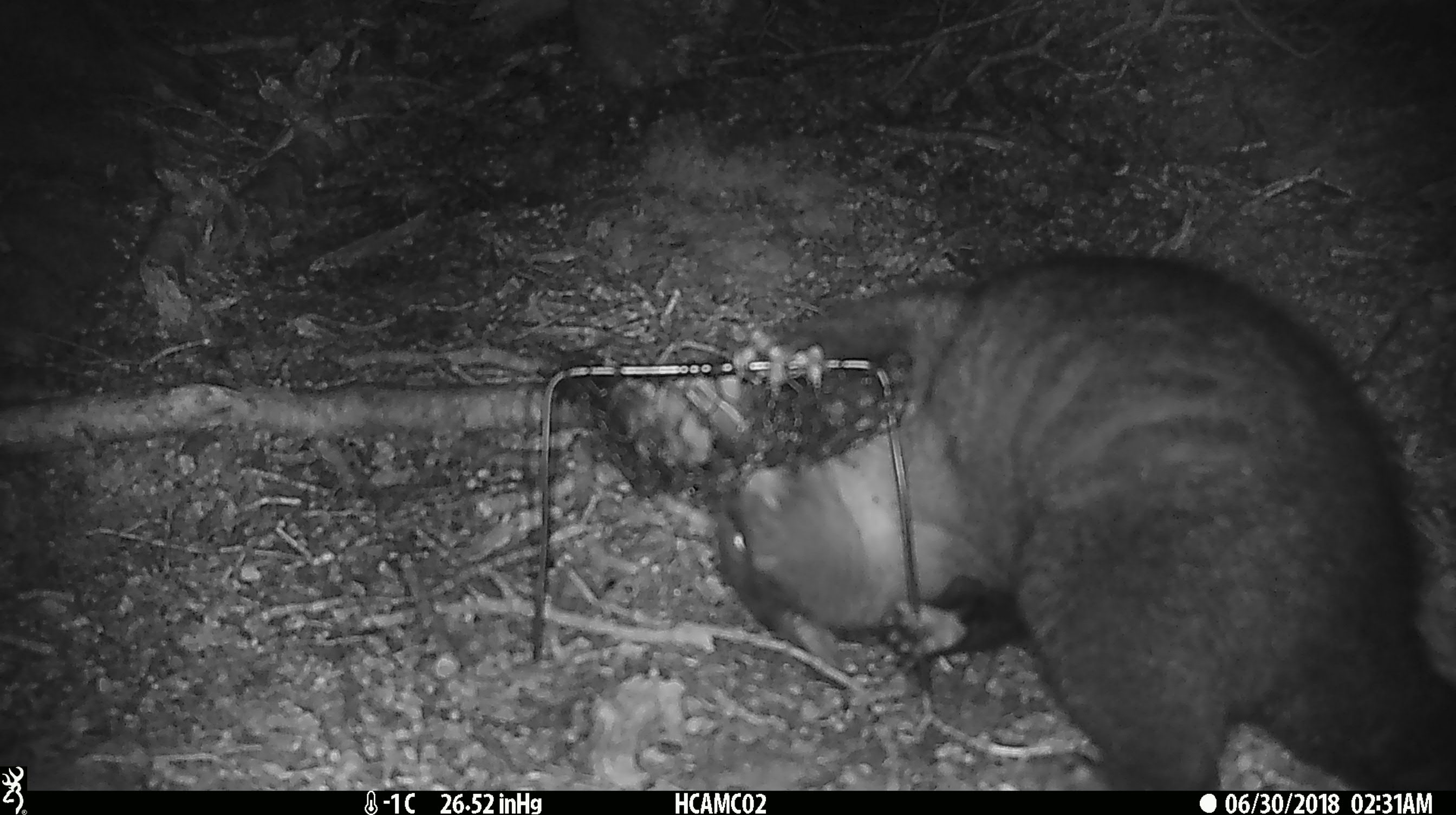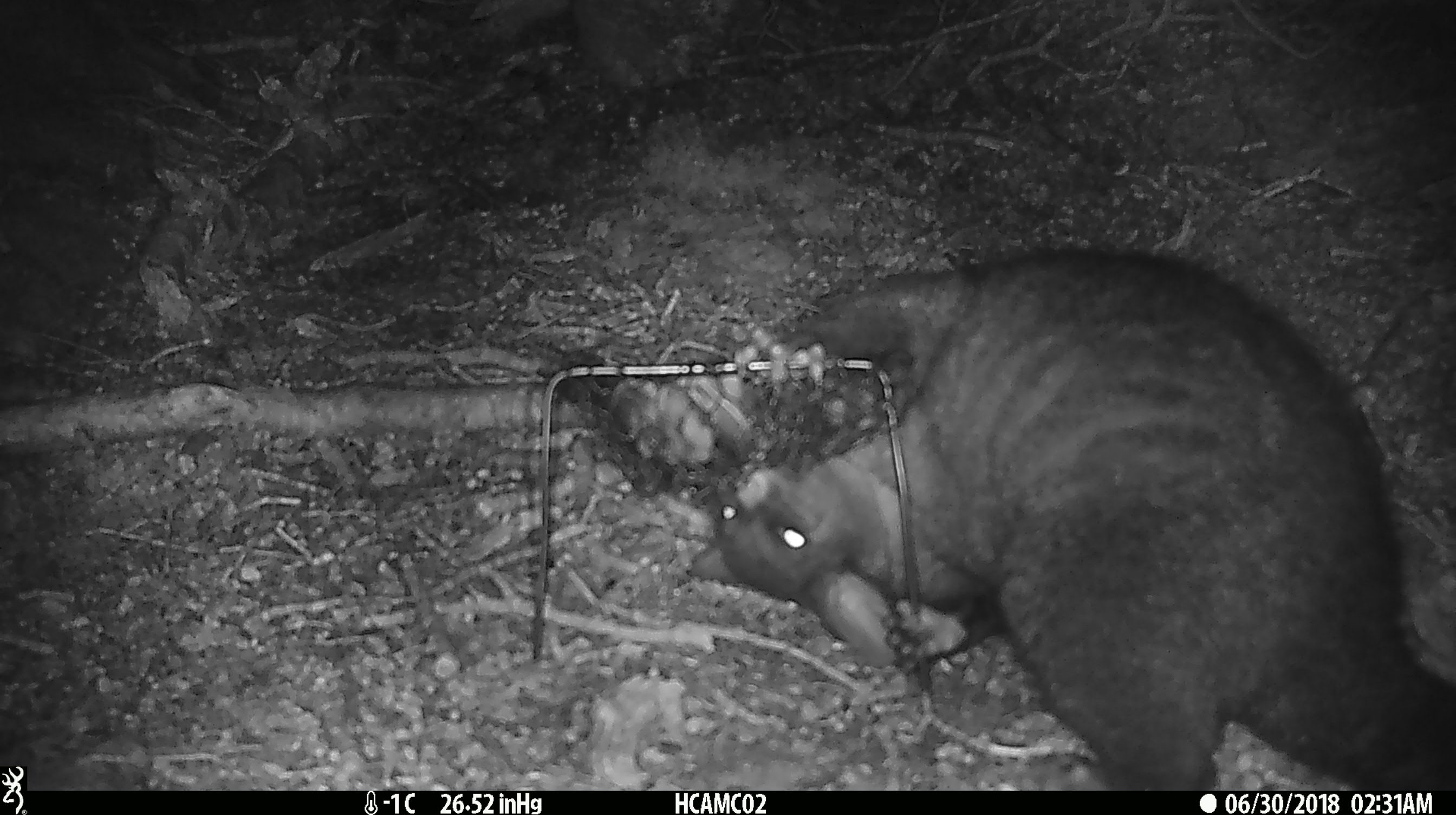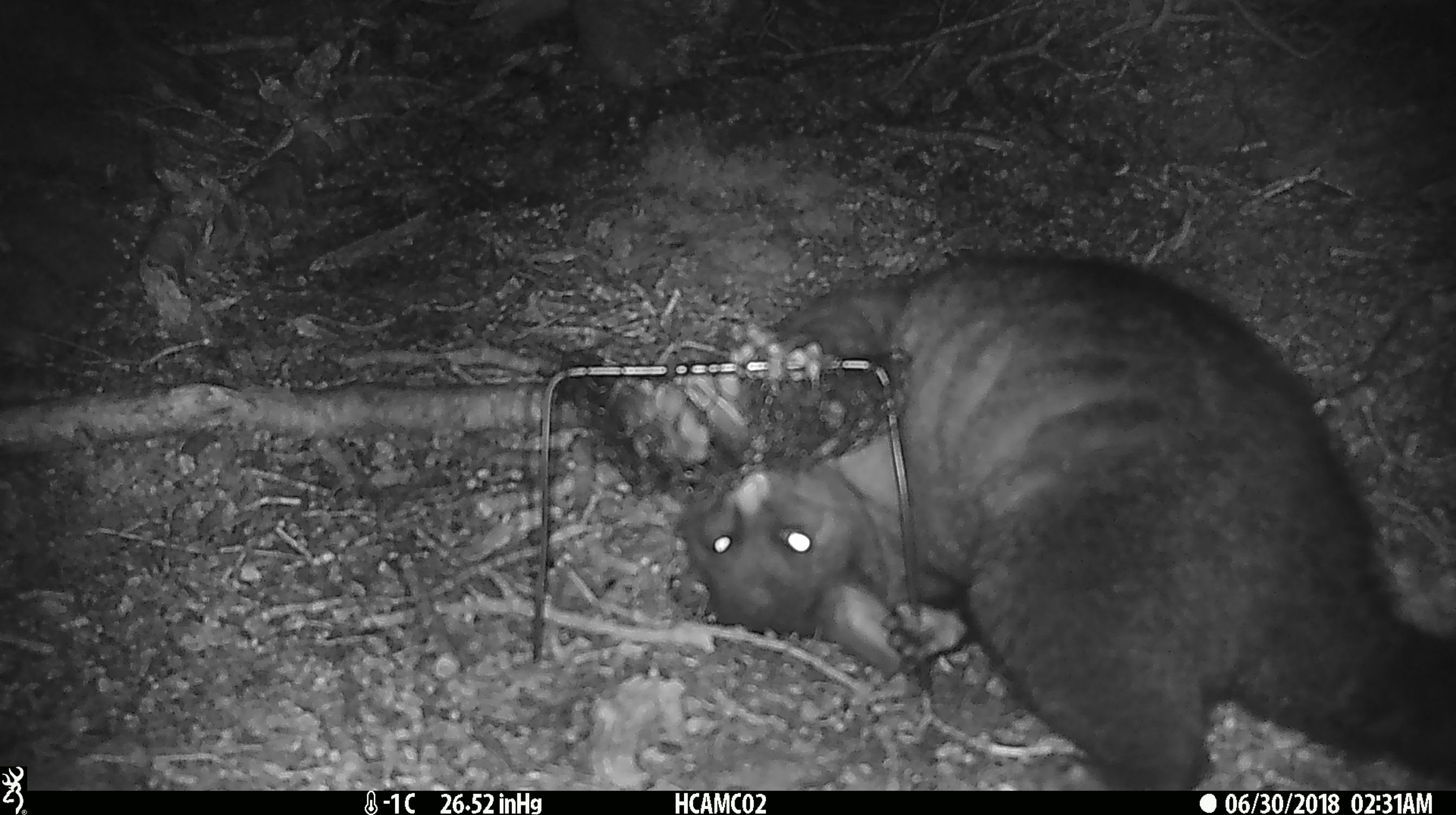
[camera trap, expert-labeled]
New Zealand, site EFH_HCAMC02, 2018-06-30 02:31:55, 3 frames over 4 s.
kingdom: Animalia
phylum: Chordata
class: Mammalia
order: Diprotodontia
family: Phalangeridae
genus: Trichosurus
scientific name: Trichosurus vulpecula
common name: common brushtail possum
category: possum